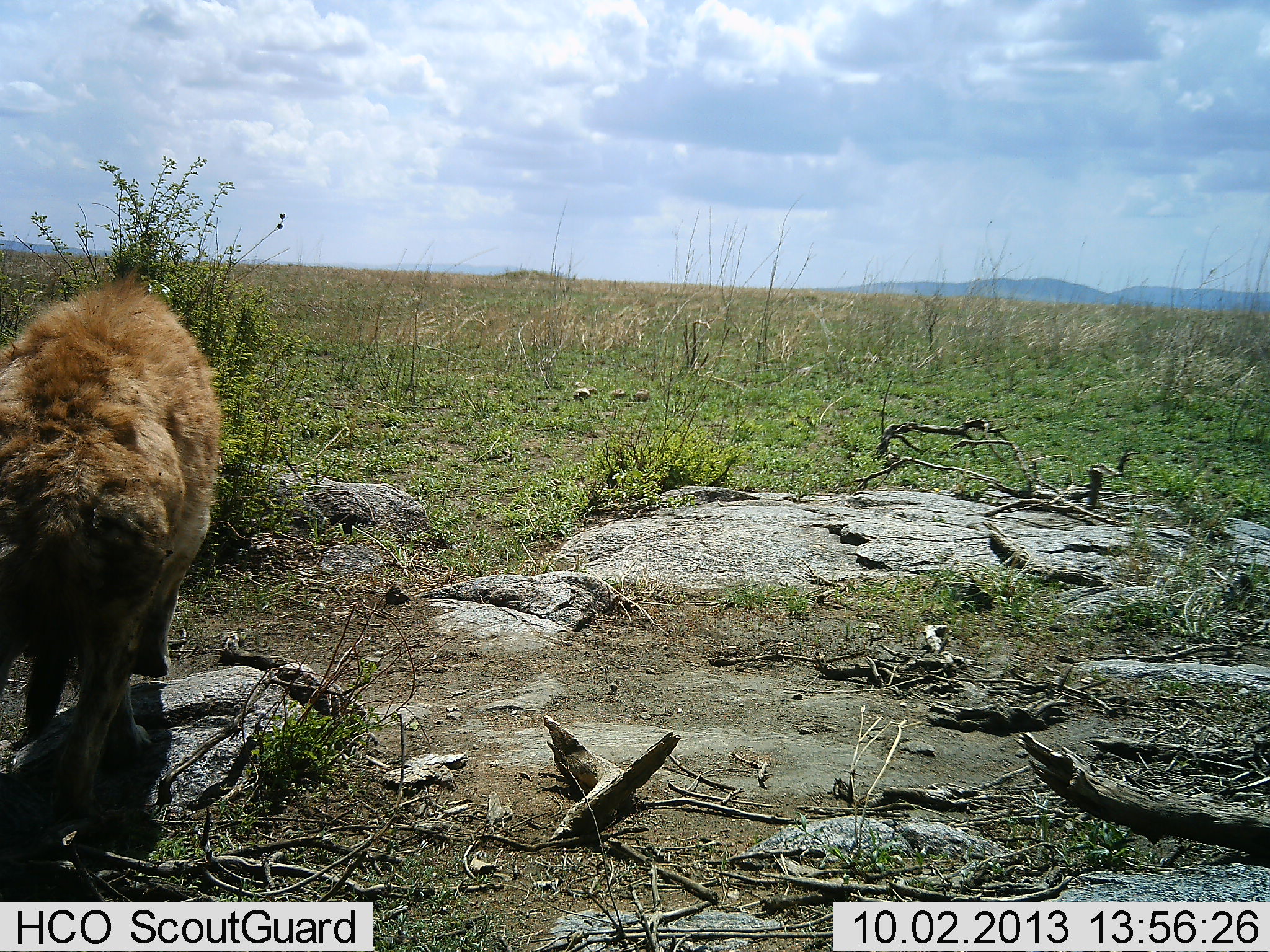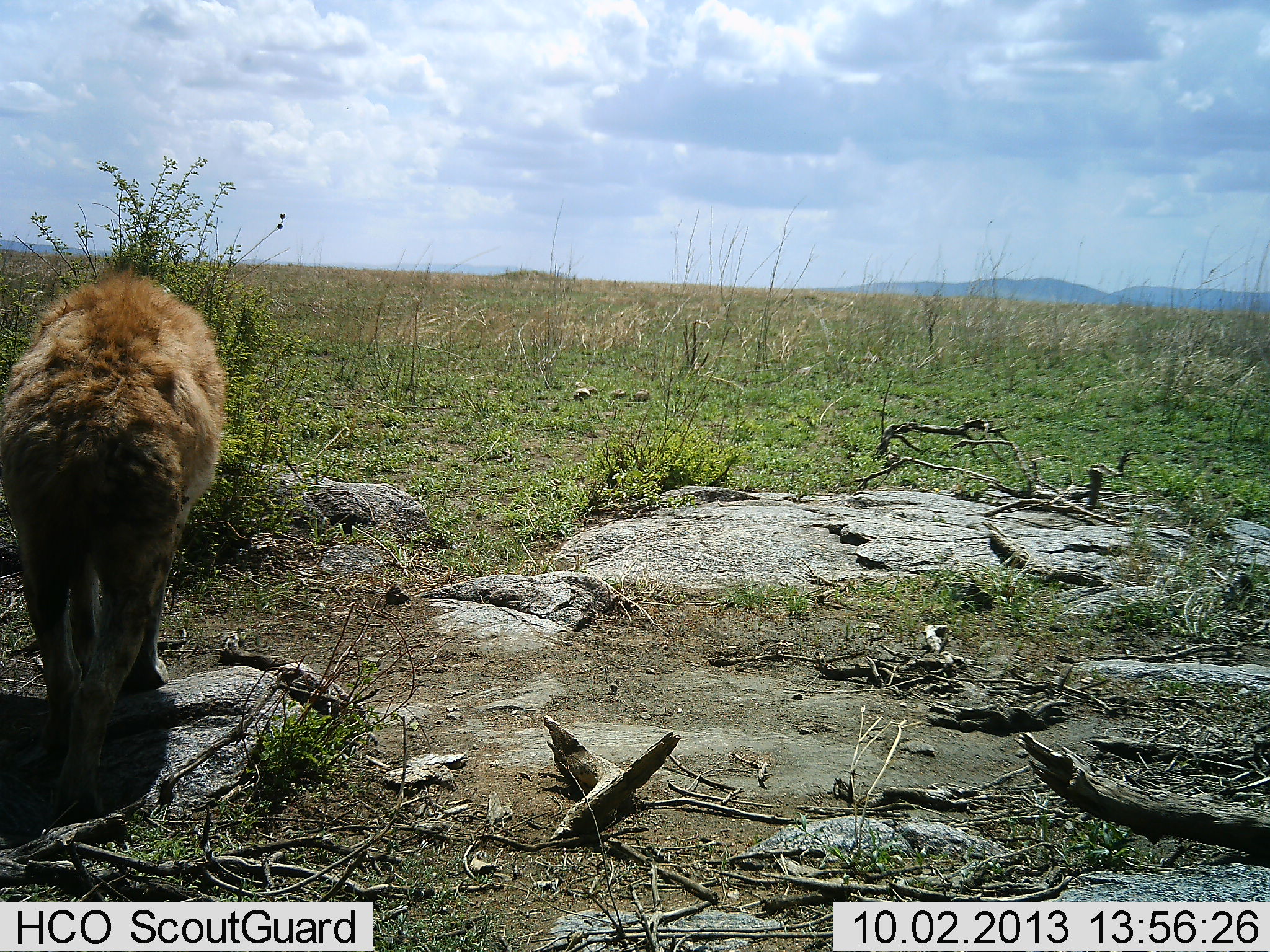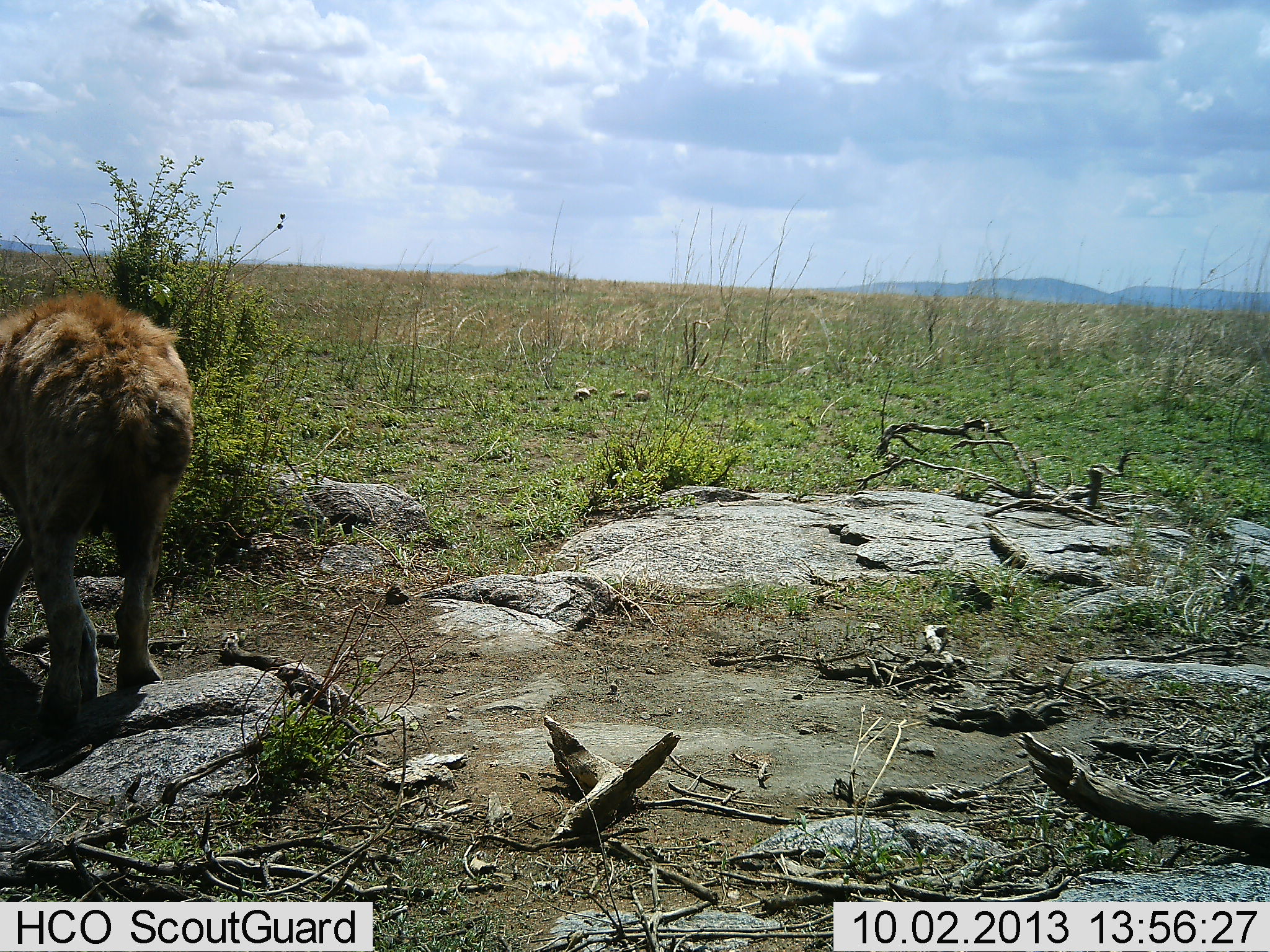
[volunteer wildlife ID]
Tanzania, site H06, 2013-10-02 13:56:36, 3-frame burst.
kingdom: Animalia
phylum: Chordata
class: Mammalia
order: Carnivora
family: Hyaenidae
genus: Crocuta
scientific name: Crocuta crocuta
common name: spotted hyena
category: hyenaspotted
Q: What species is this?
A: Hyenaspotted (spotted hyena) (Crocuta crocuta).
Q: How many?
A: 1.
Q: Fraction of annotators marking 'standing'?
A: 6%.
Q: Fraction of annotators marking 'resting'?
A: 0%.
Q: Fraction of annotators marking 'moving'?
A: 94%.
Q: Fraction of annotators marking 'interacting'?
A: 0%.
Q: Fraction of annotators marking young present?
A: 0%.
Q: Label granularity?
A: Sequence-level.